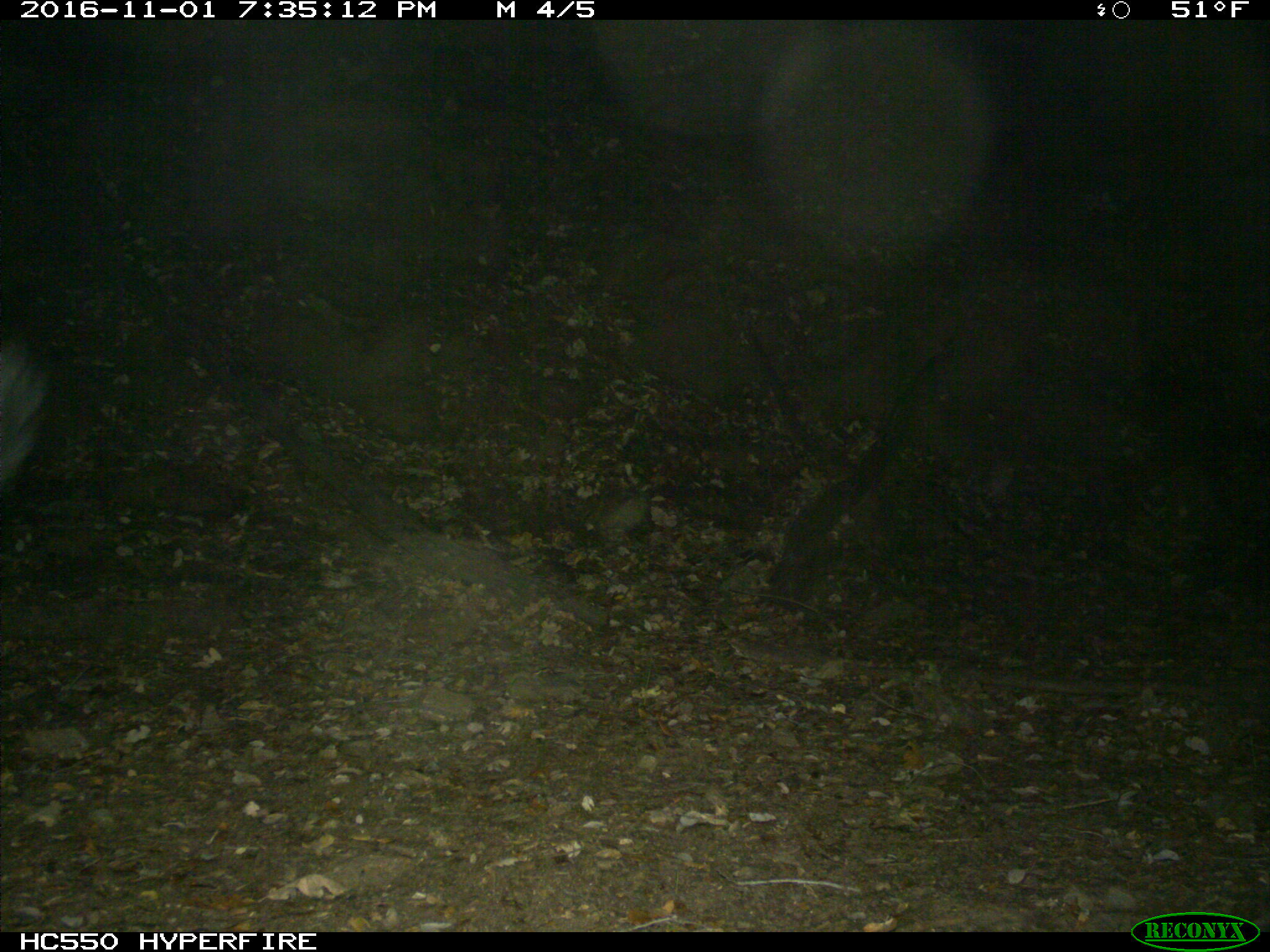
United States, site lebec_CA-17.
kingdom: Animalia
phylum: Chordata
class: Mammalia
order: Artiodactyla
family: Suidae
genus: Sus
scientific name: Sus scrofa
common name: wild boar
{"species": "Sus scrofa (wild boar)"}